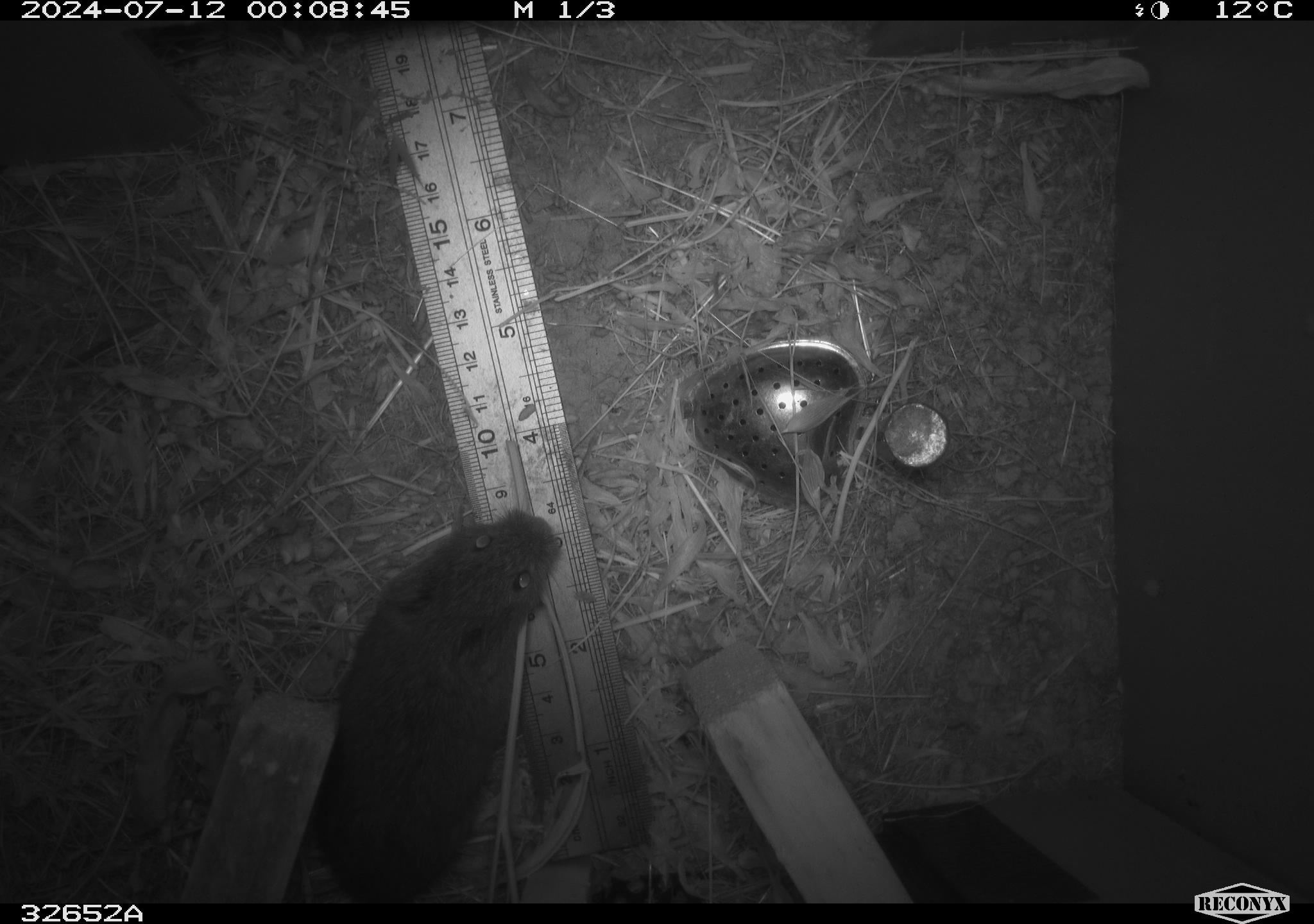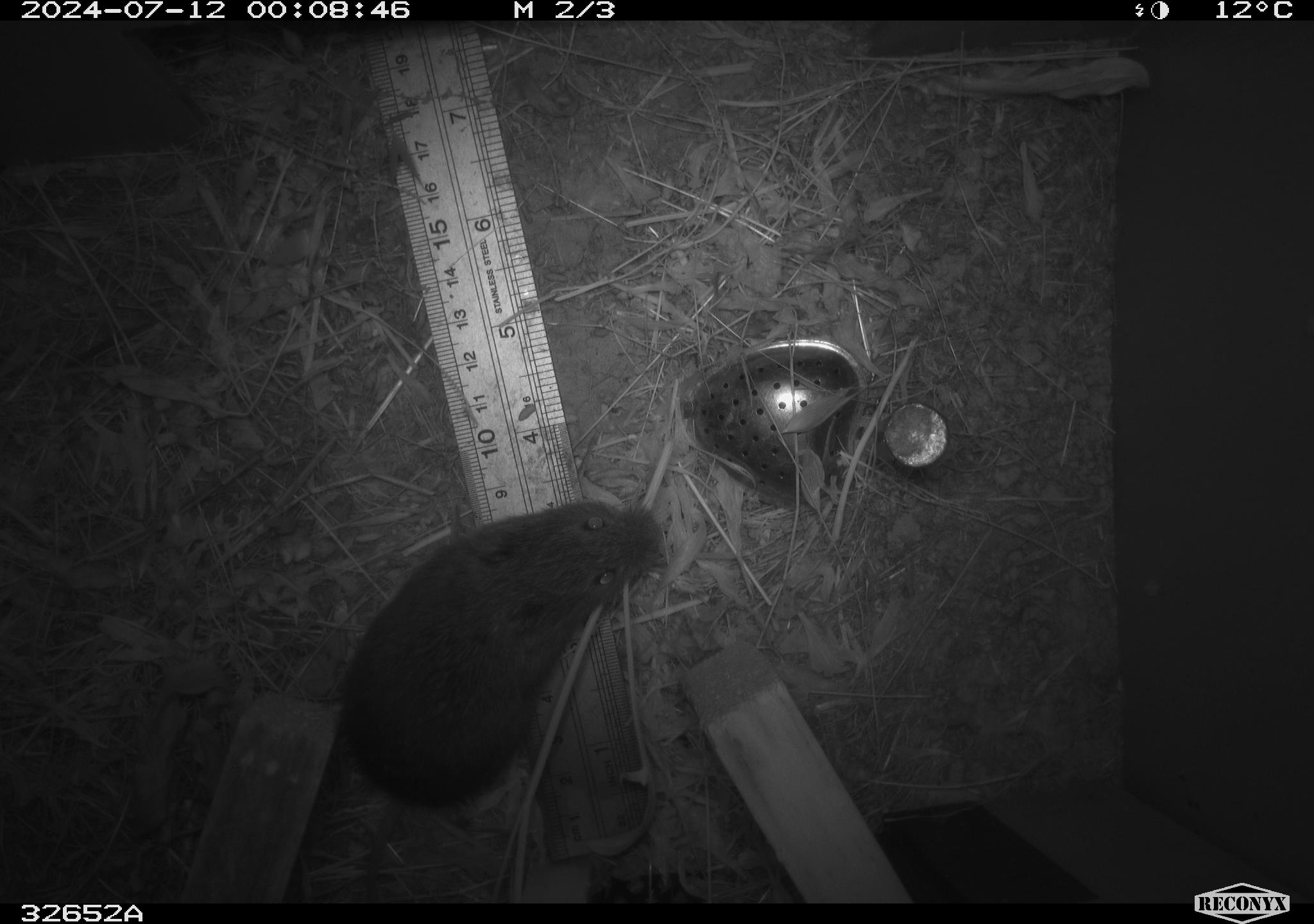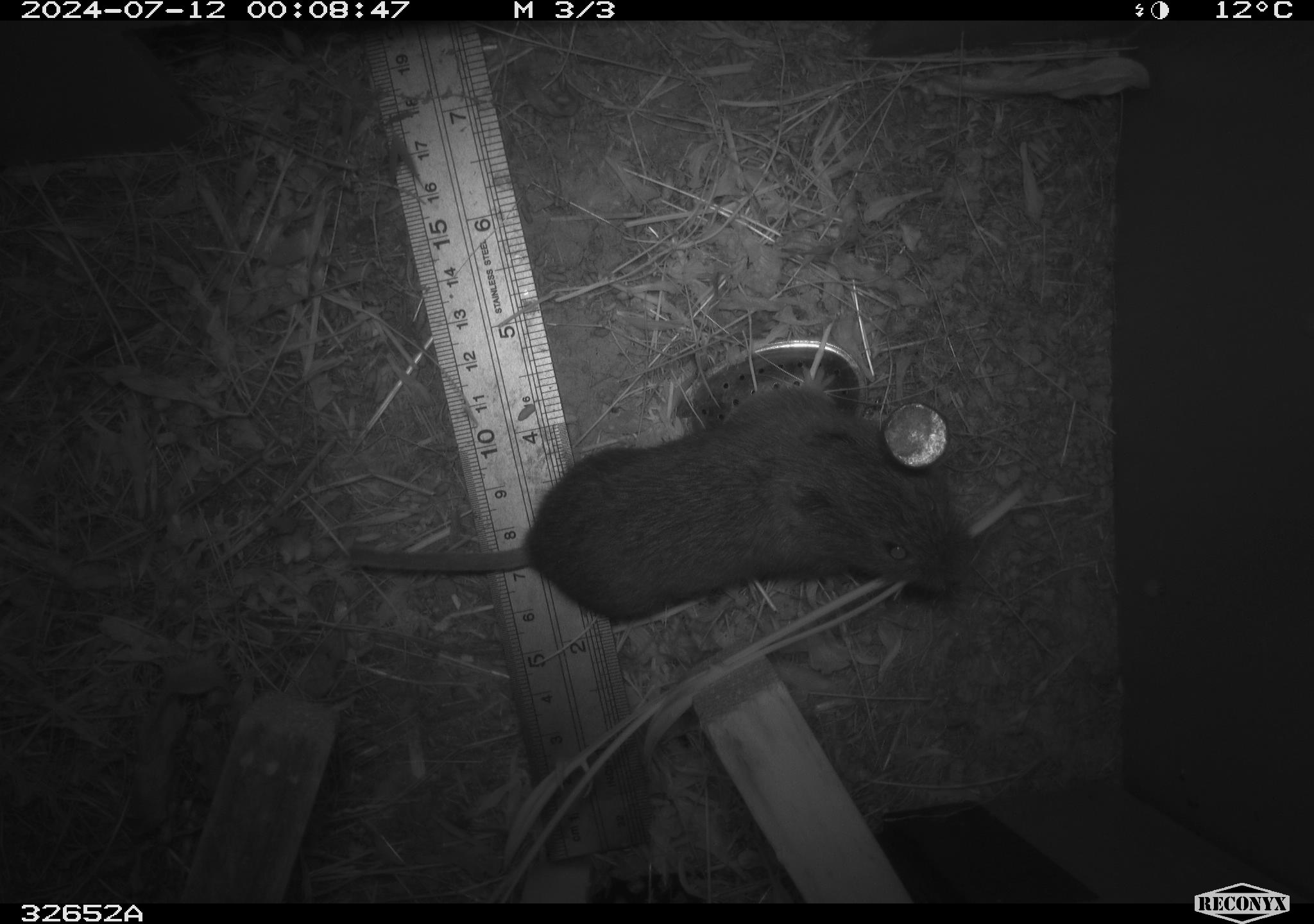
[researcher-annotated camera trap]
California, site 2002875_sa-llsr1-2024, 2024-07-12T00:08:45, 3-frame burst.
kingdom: Animalia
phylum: Chordata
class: Mammalia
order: Rodentia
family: Cricetidae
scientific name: Arvicolinae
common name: voles, lemmings, and muskrats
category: arvicolinae subfamily